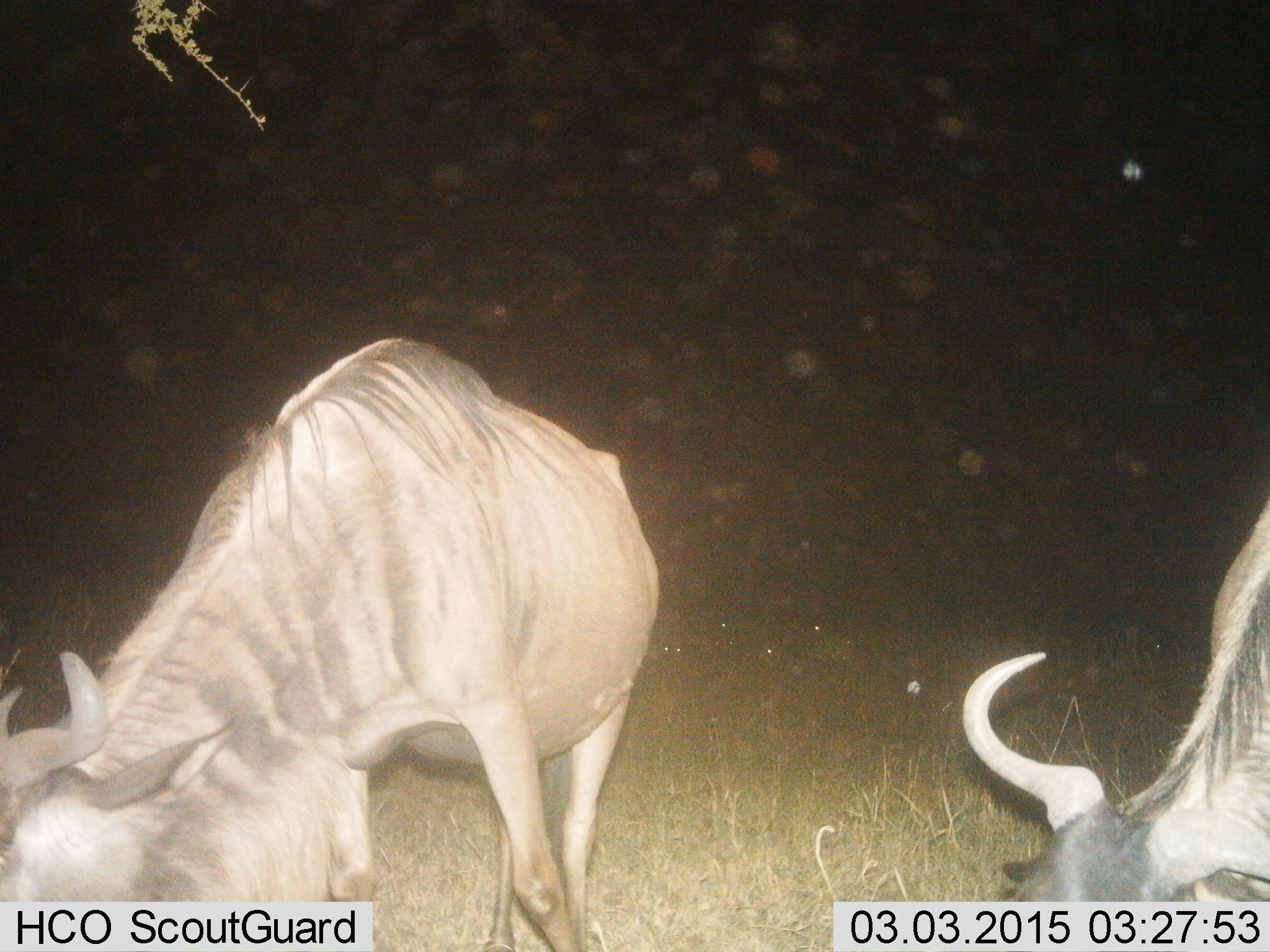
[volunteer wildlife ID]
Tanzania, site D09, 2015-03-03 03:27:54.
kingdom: Animalia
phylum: Chordata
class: Mammalia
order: Artiodactyla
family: Bovidae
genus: Connochaetes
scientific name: Connochaetes taurinus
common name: blue wildebeest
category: wildebeest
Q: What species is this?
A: Wildebeest (blue wildebeest) (Connochaetes taurinus).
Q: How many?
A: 2.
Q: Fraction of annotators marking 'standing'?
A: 20%.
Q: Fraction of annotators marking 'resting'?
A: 0%.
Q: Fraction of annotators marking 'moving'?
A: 10%.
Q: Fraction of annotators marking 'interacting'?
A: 0%.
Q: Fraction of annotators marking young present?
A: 0%.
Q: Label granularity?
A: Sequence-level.